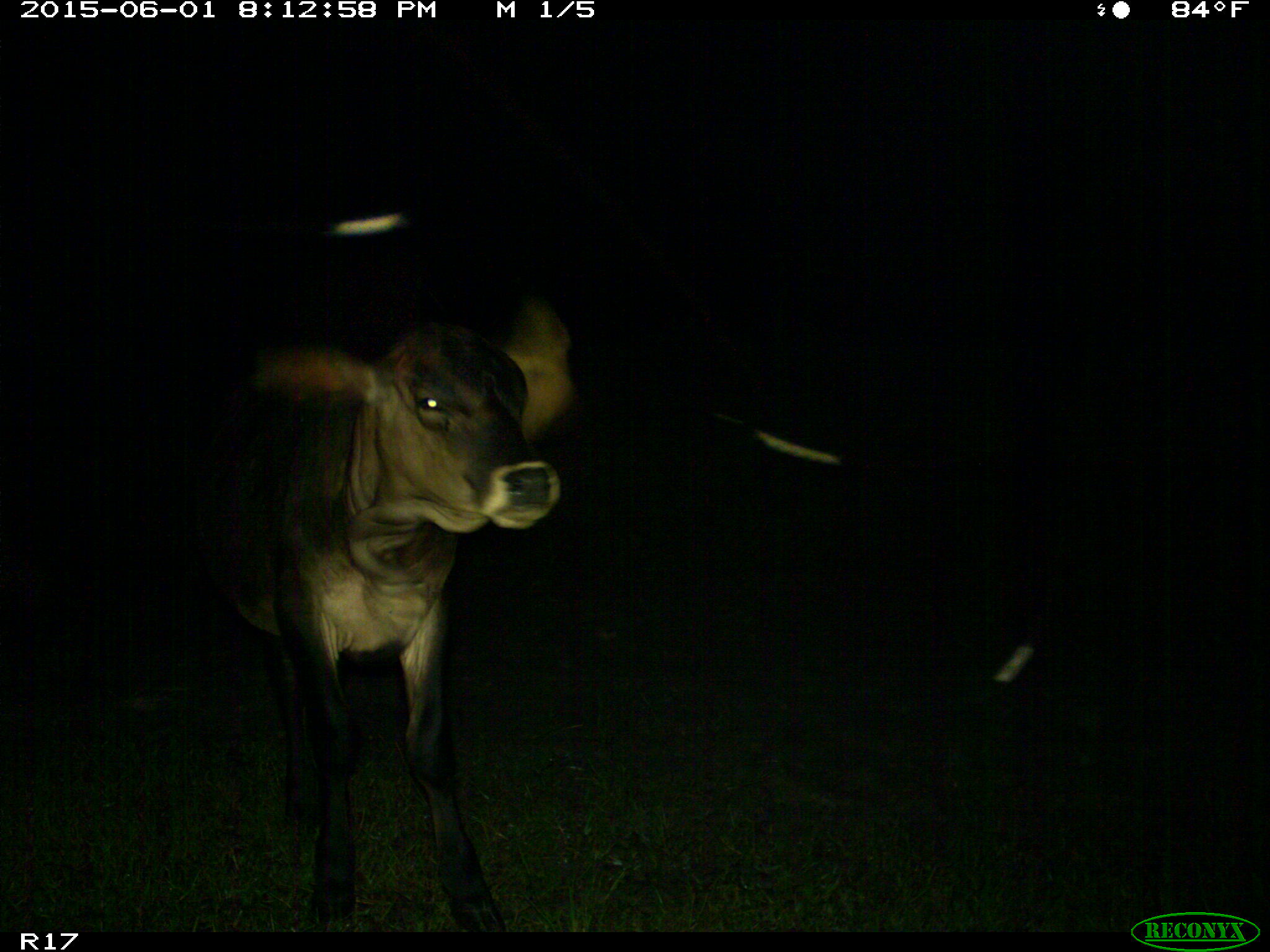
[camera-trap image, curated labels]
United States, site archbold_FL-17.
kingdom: Animalia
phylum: Chordata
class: Mammalia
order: Artiodactyla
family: Bovidae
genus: Bos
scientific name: Bos taurus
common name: domestic cow